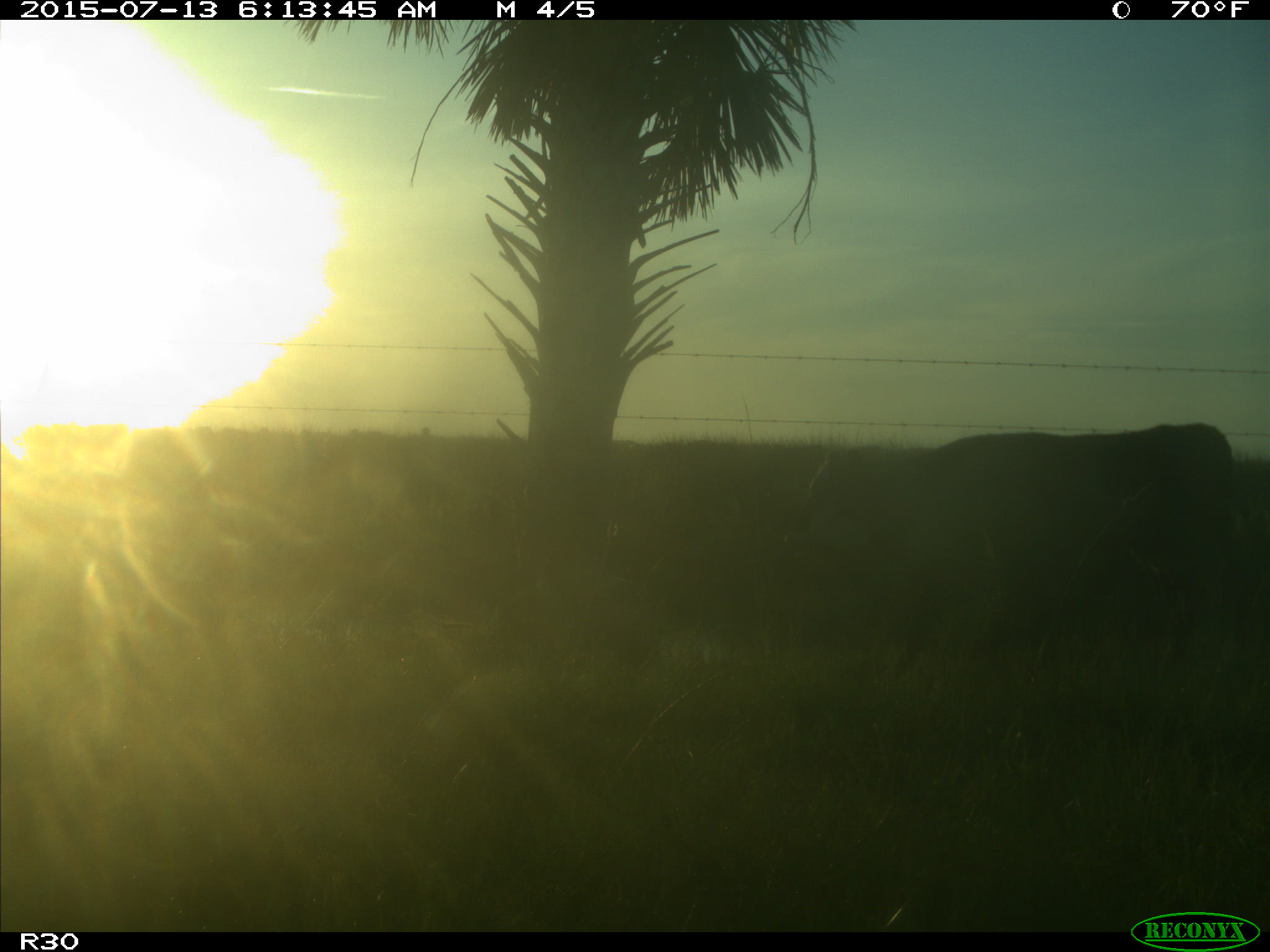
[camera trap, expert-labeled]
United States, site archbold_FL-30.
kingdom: Animalia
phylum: Chordata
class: Mammalia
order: Artiodactyla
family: Bovidae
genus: Bos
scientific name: Bos taurus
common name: domestic cow